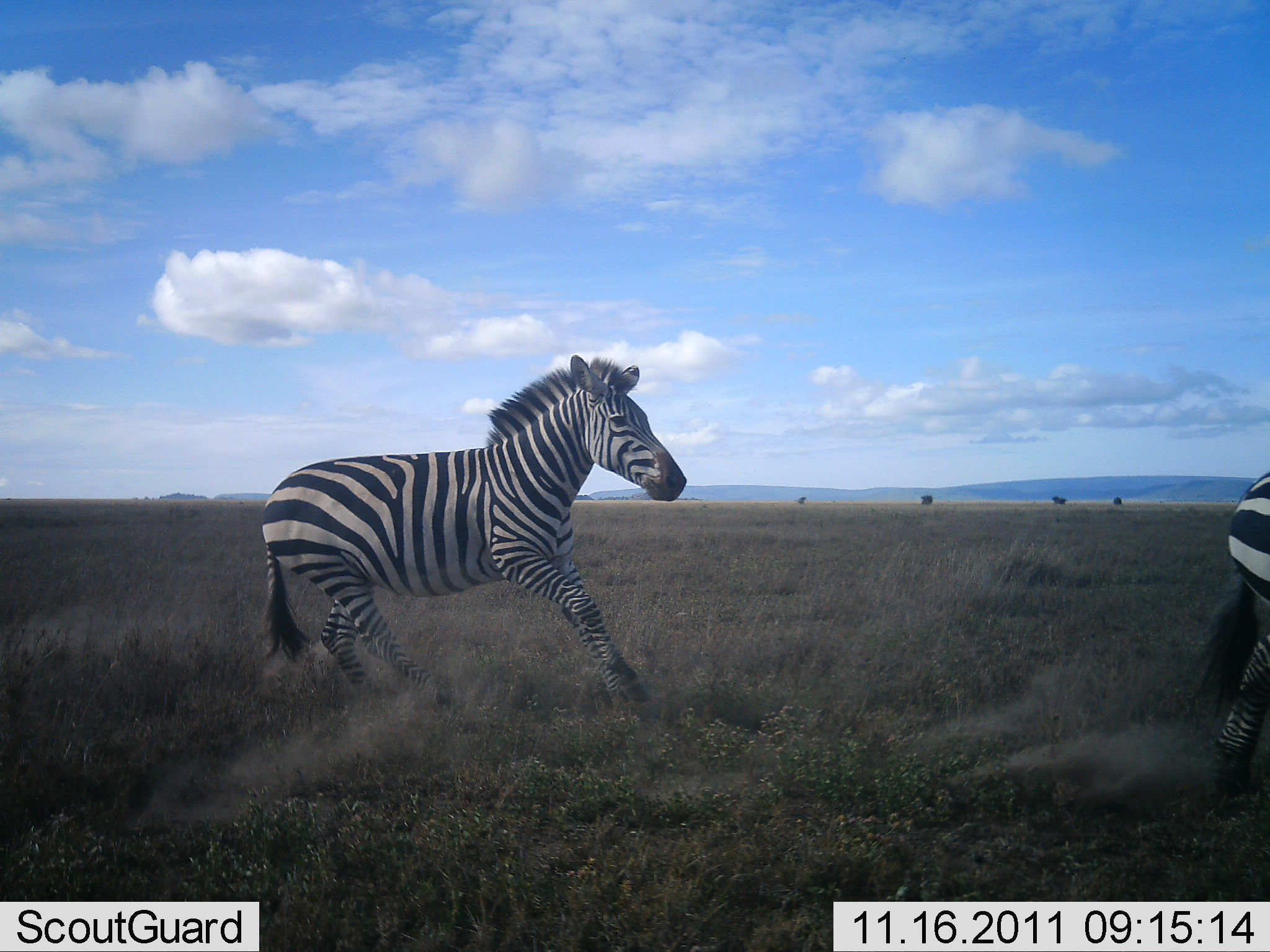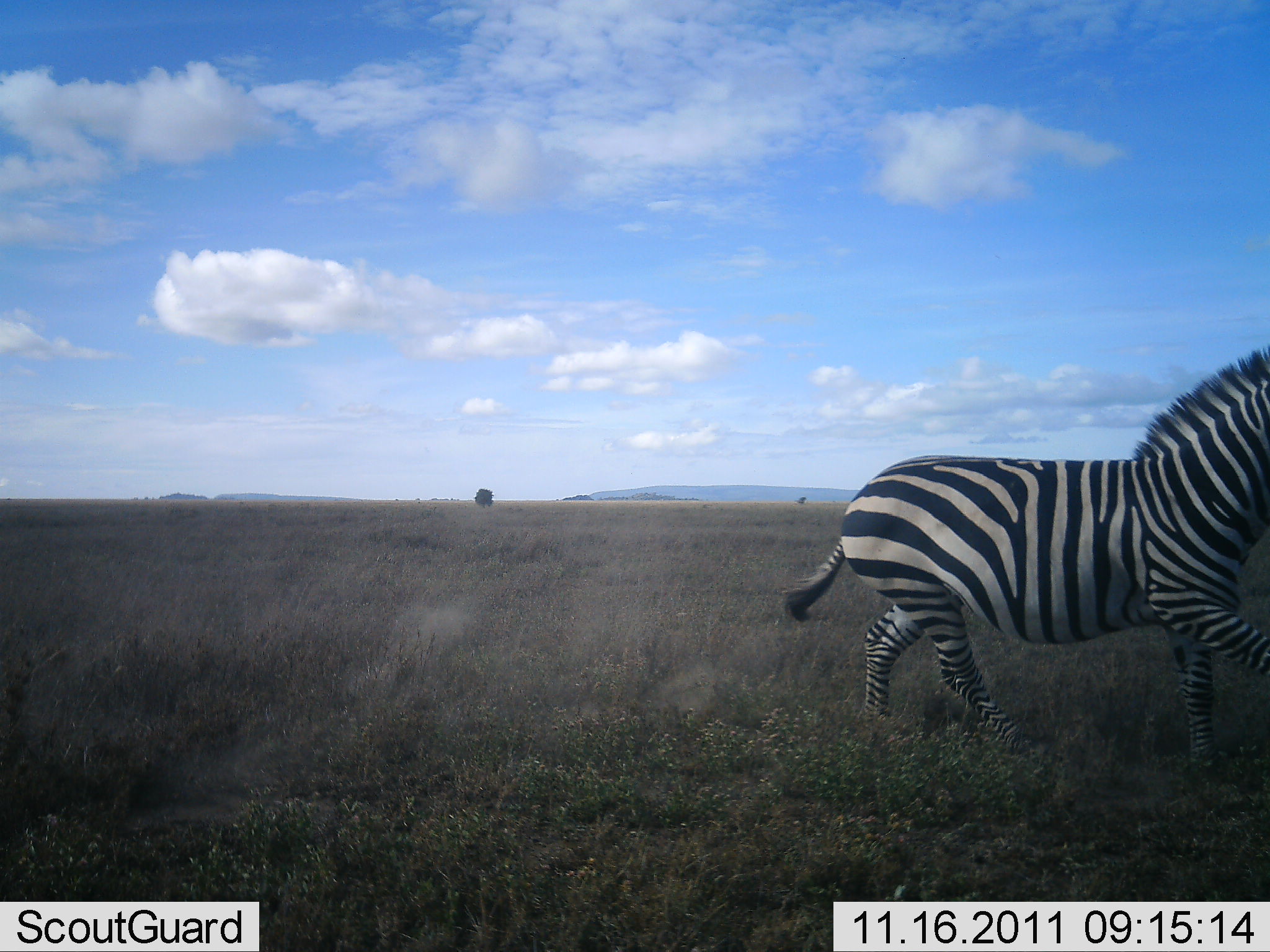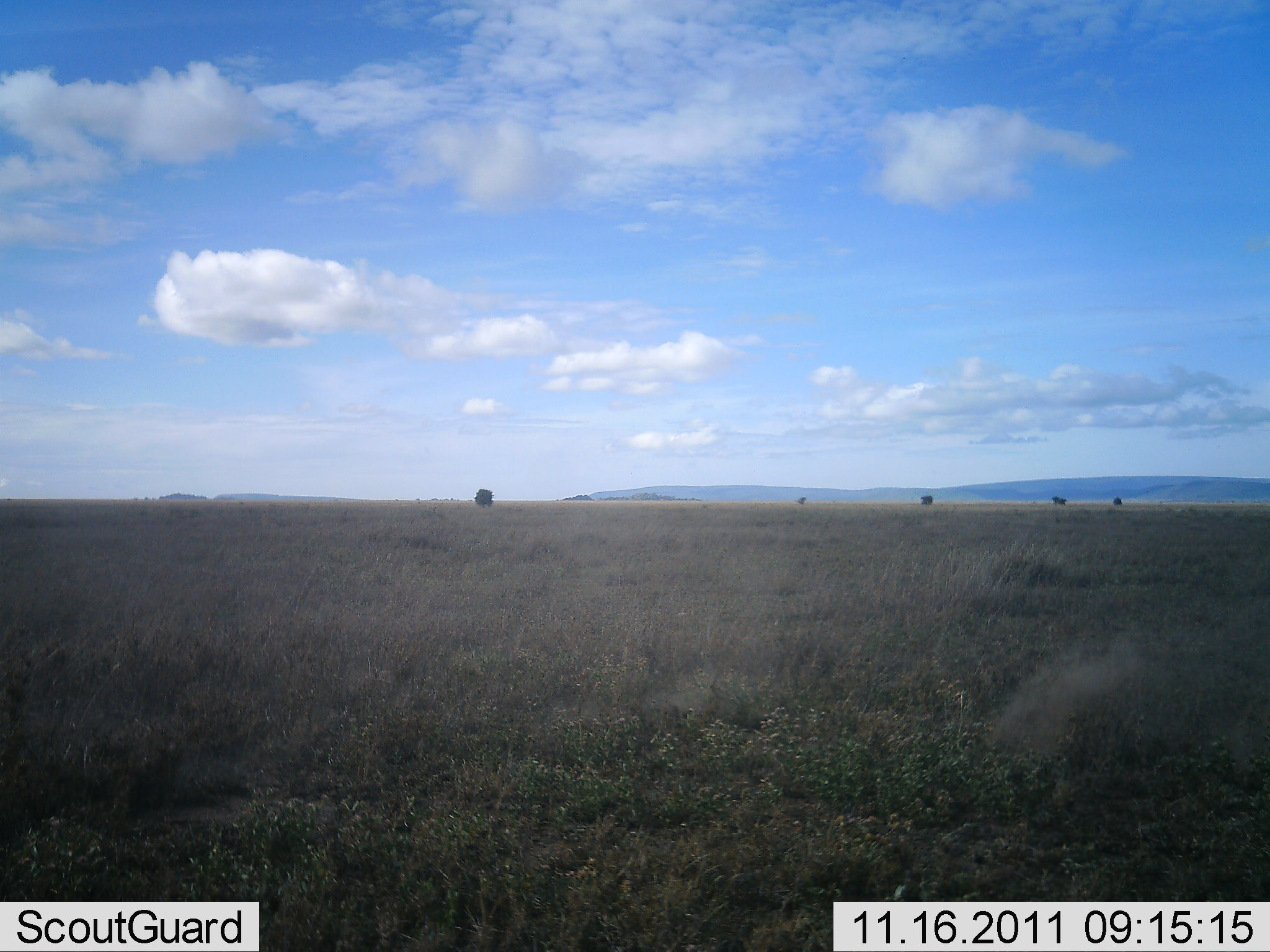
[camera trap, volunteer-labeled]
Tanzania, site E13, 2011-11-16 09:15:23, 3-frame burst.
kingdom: Animalia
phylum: Chordata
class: Mammalia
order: Perissodactyla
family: Equidae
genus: Equus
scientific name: Equus quagga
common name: plains zebra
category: zebra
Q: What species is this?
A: Zebra (plains zebra) (Equus quagga).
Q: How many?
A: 2.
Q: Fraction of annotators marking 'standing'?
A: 8%.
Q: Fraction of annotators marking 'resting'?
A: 0%.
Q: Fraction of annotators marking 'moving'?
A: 92%.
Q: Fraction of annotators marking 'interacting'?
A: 0%.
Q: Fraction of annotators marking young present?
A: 0%.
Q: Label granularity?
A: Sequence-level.